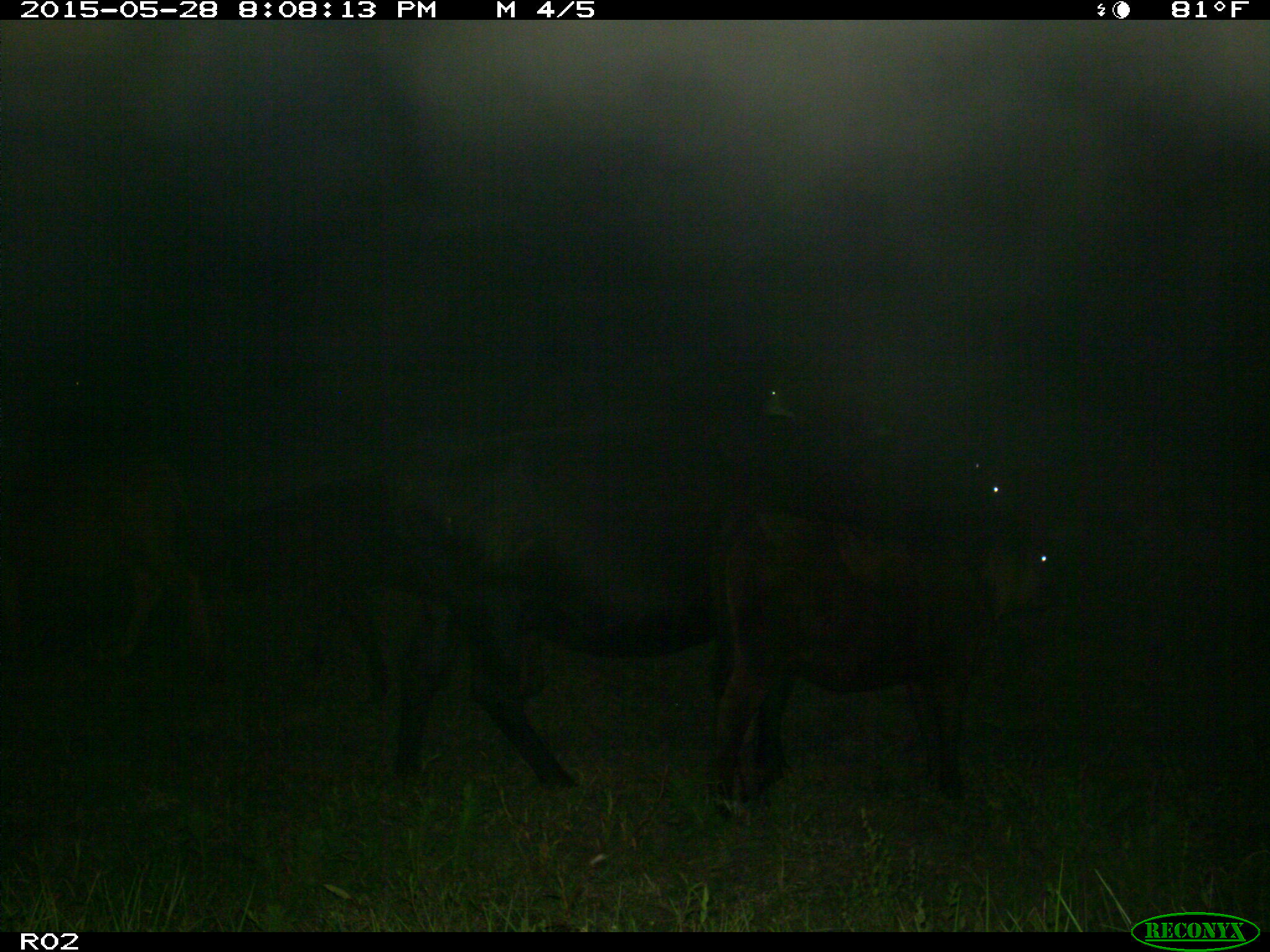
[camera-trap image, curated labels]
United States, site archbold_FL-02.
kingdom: Animalia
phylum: Chordata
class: Mammalia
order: Artiodactyla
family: Bovidae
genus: Bos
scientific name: Bos taurus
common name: domestic cow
Bos taurus (domestic cow).